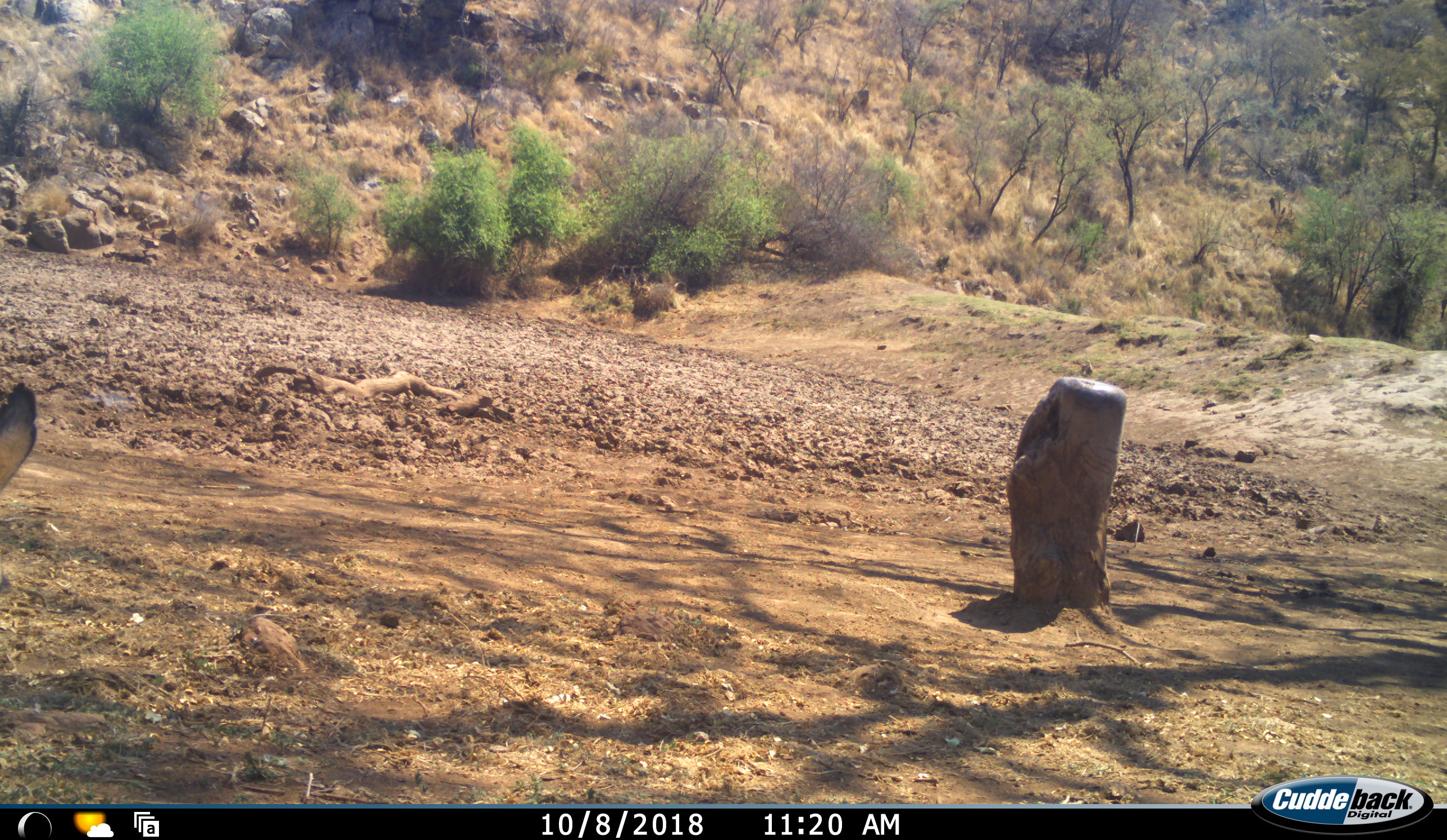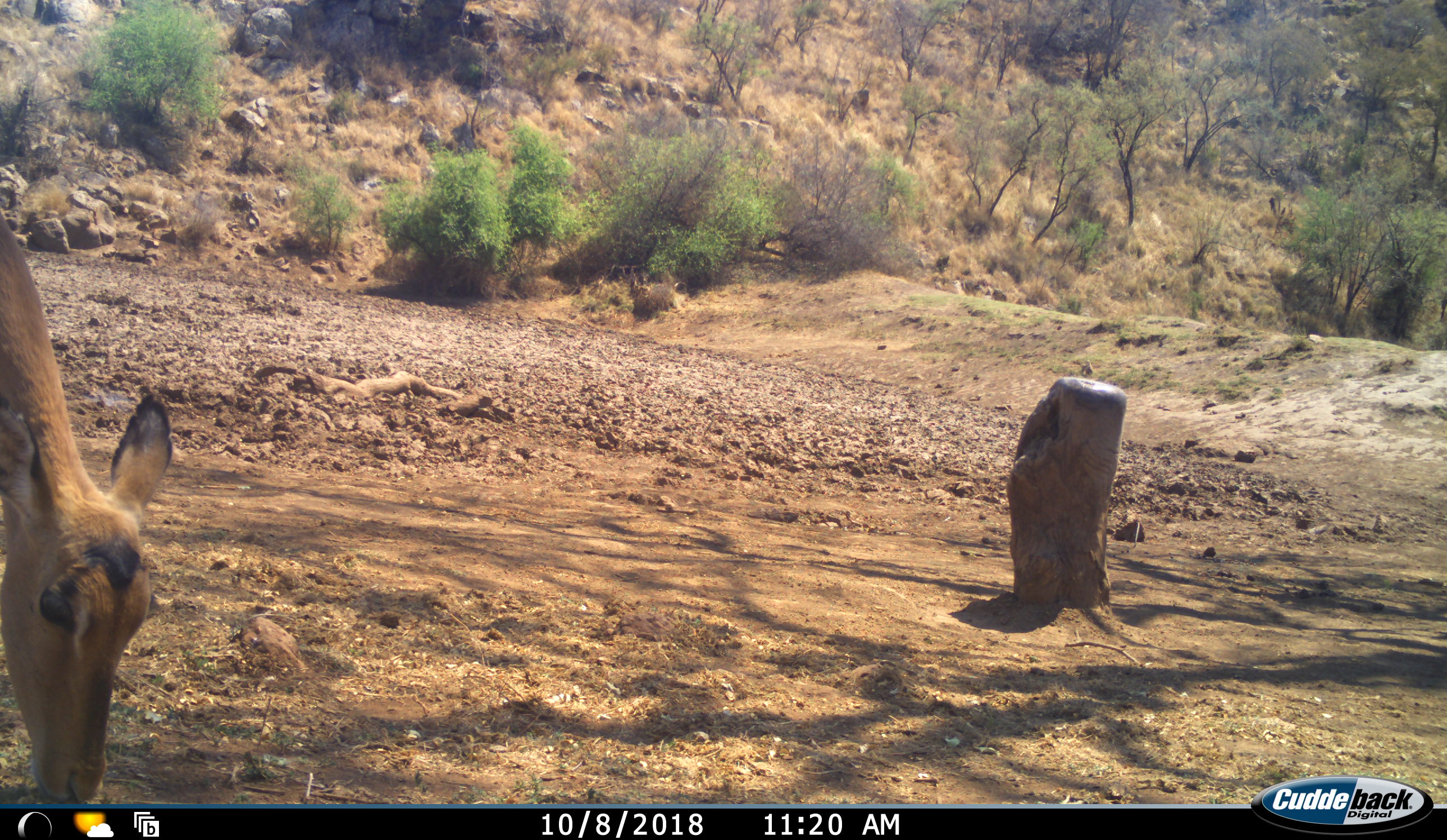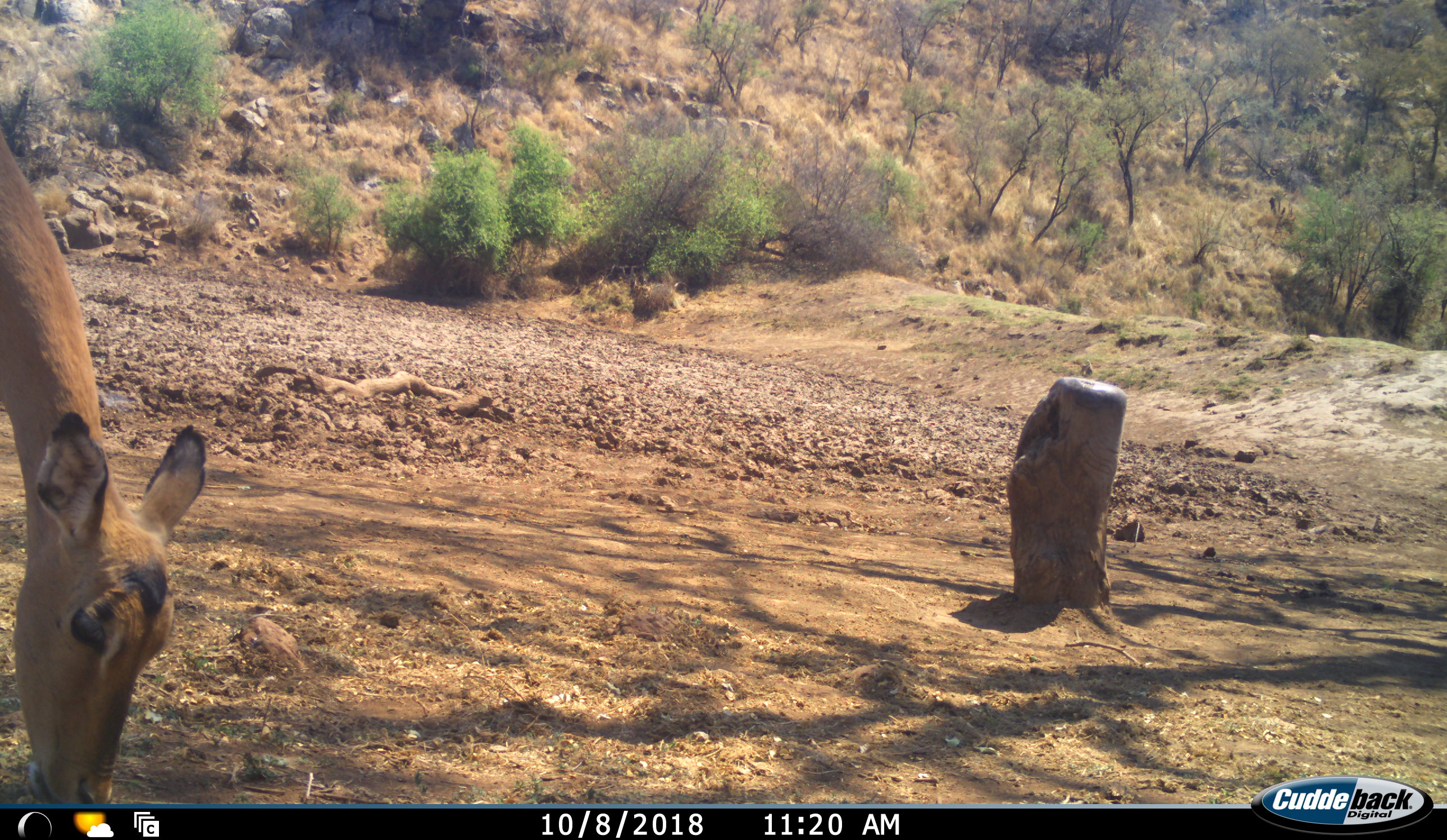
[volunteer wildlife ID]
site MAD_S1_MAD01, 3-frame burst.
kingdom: Animalia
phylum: Chordata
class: Mammalia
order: Artiodactyla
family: Bovidae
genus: Aepyceros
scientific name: Aepyceros melampus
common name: impala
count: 1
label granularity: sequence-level